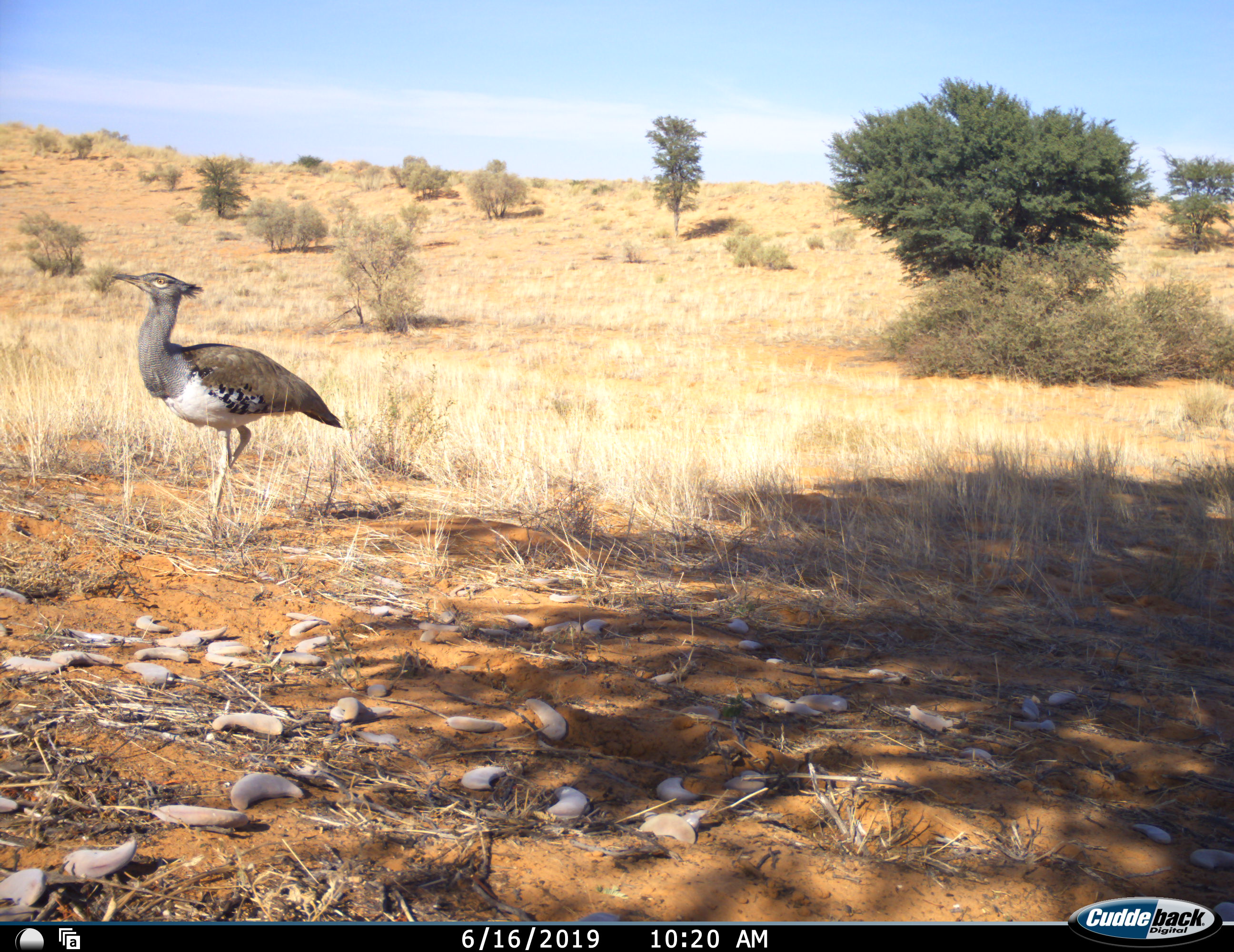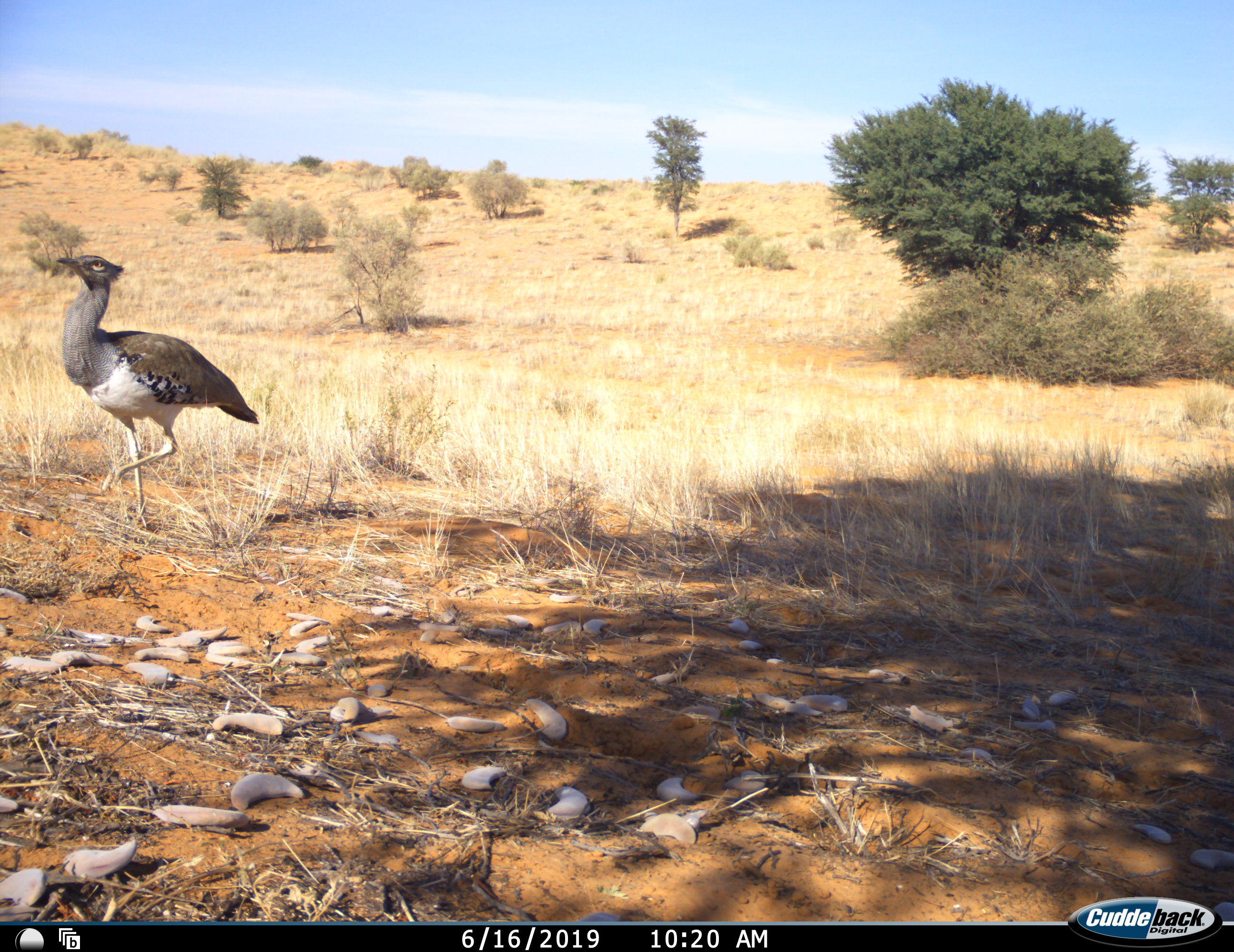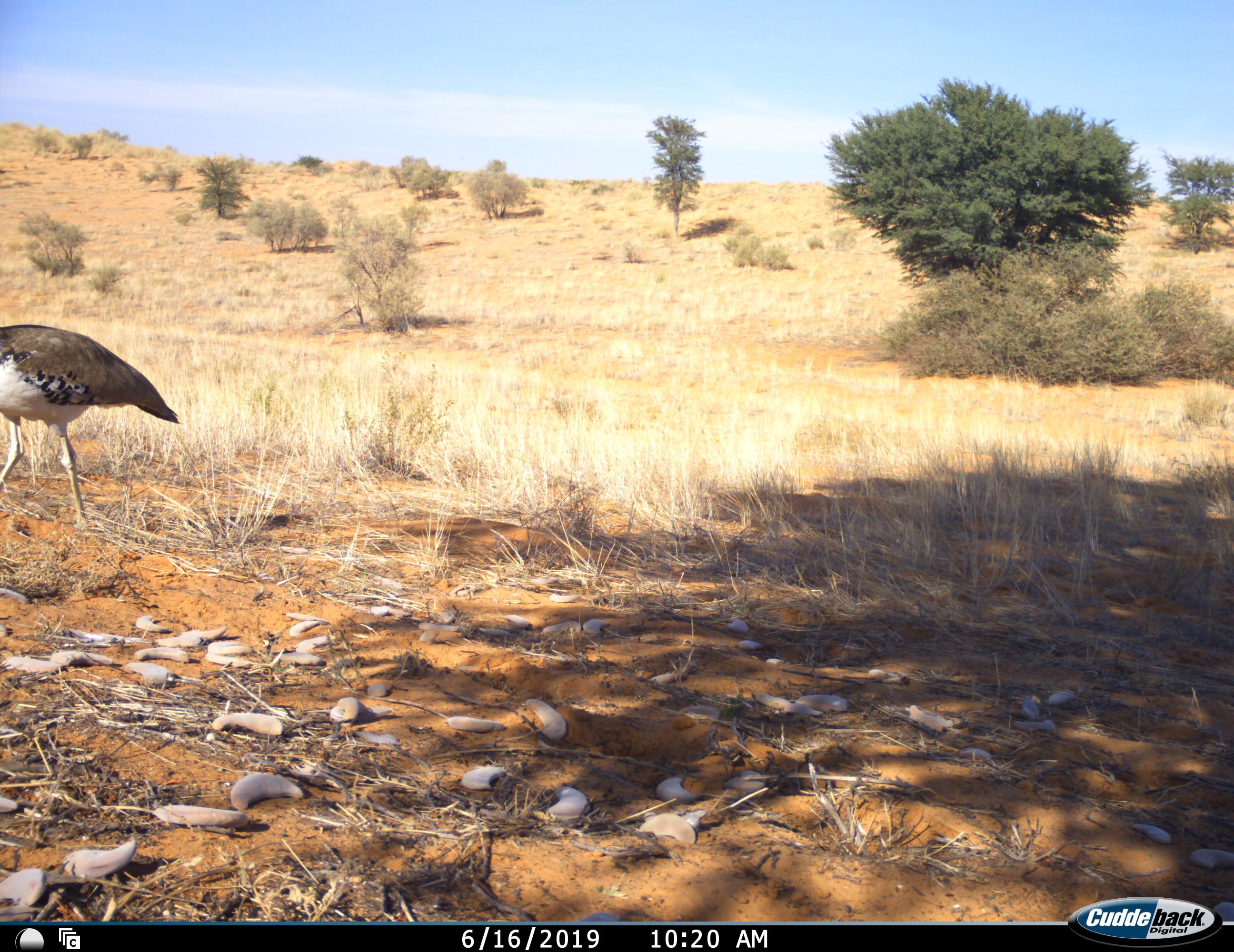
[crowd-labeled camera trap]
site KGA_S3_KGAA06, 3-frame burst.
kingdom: Animalia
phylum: Chordata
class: Aves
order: Otidiformes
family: Otididae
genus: Ardeotis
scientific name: Ardeotis kori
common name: kori bustard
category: bustardkori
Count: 1.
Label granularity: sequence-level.